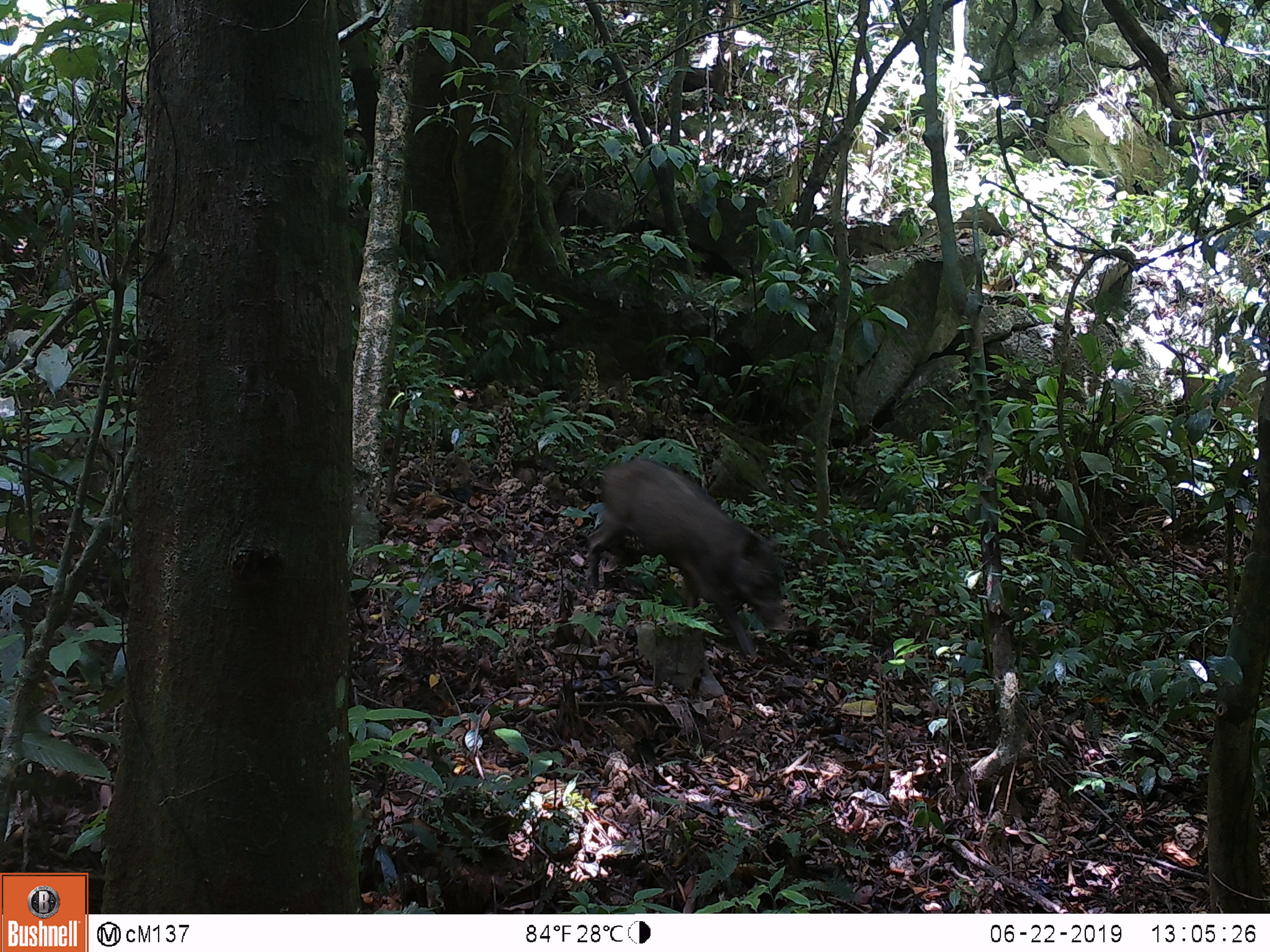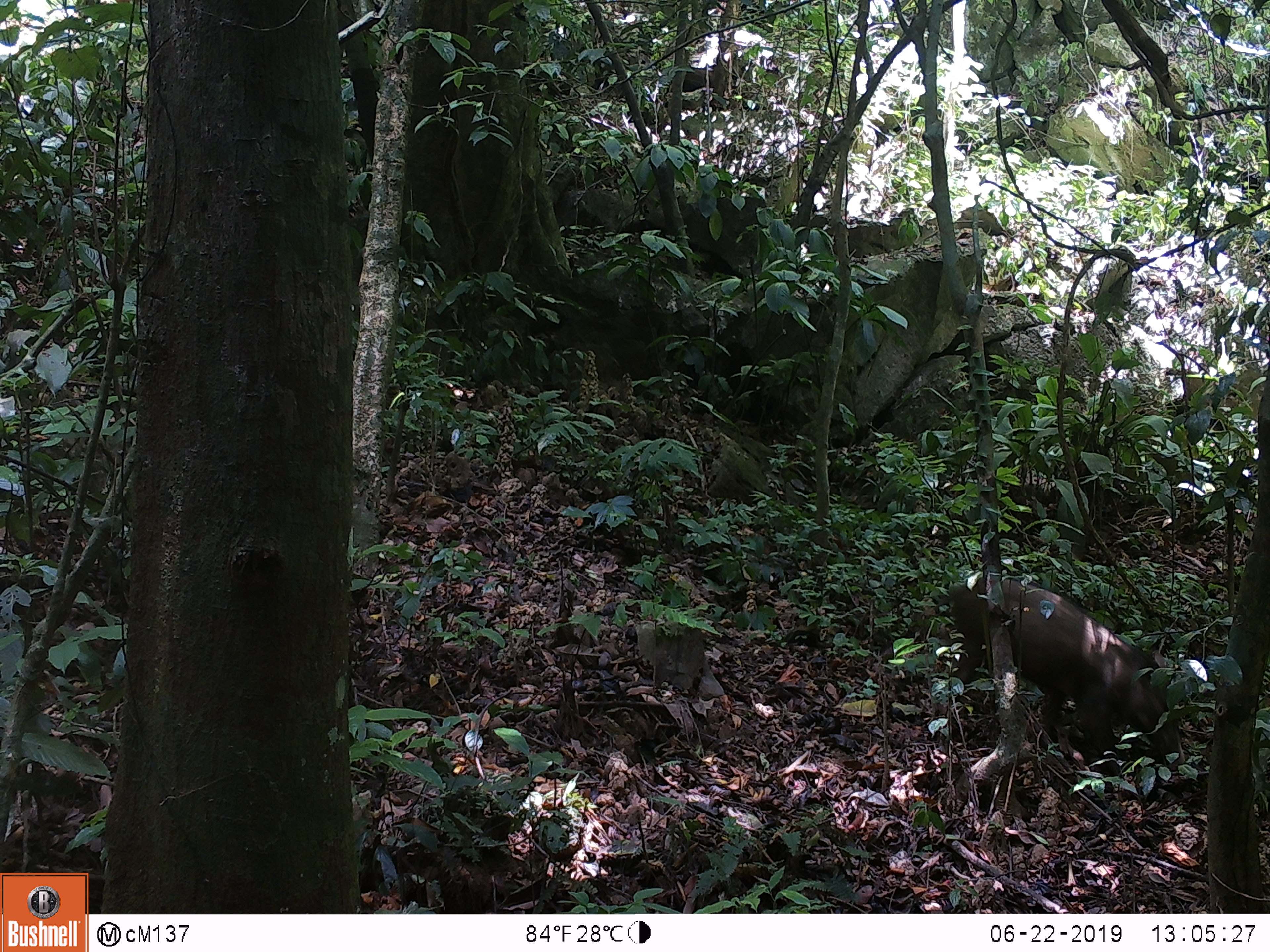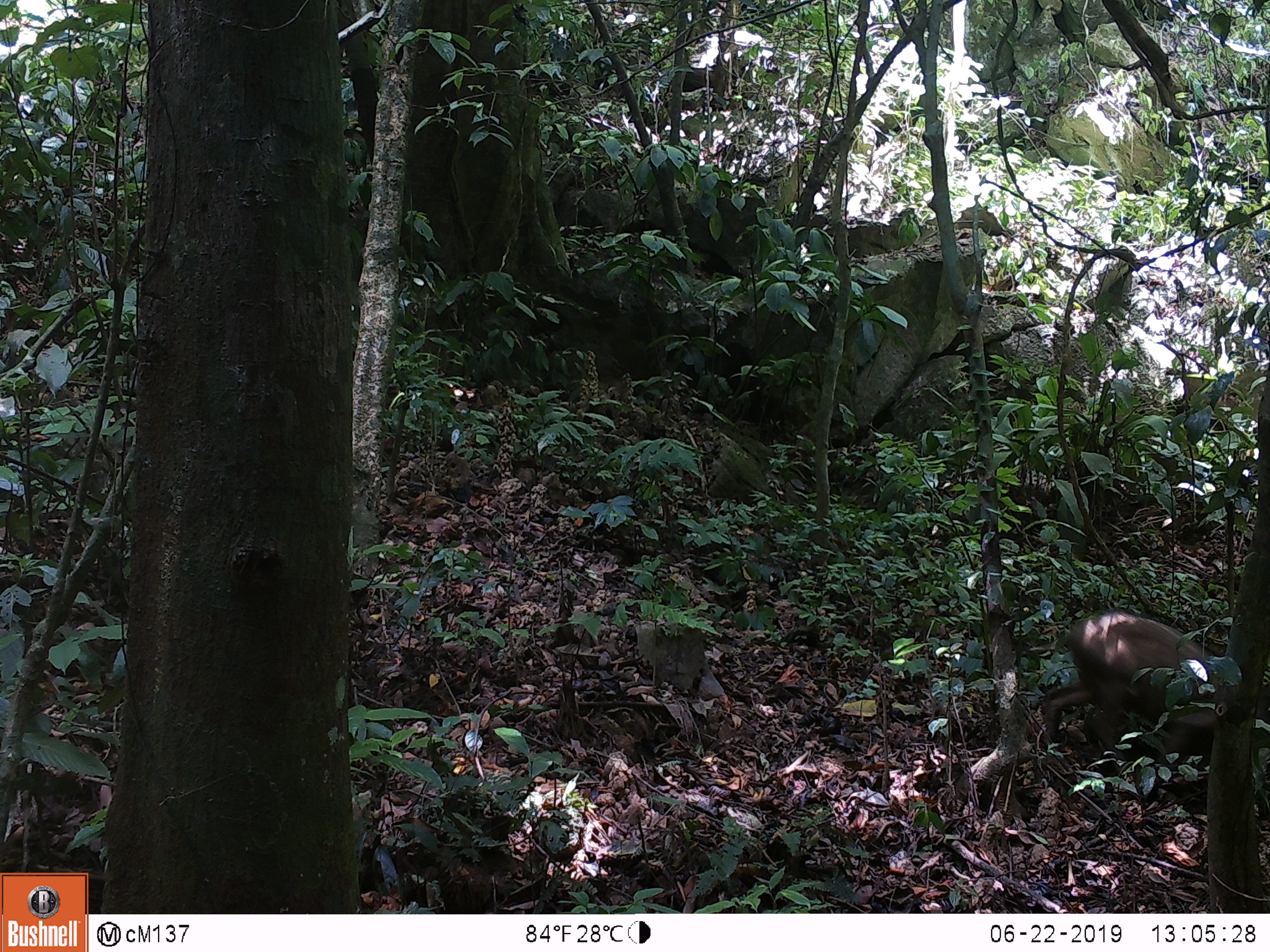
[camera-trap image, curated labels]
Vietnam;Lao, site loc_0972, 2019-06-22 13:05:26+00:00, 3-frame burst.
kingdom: Animalia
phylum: Chordata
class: Mammalia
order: Artiodactyla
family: Suidae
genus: Sus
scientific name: Sus scrofa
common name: eurasian wild pig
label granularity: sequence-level